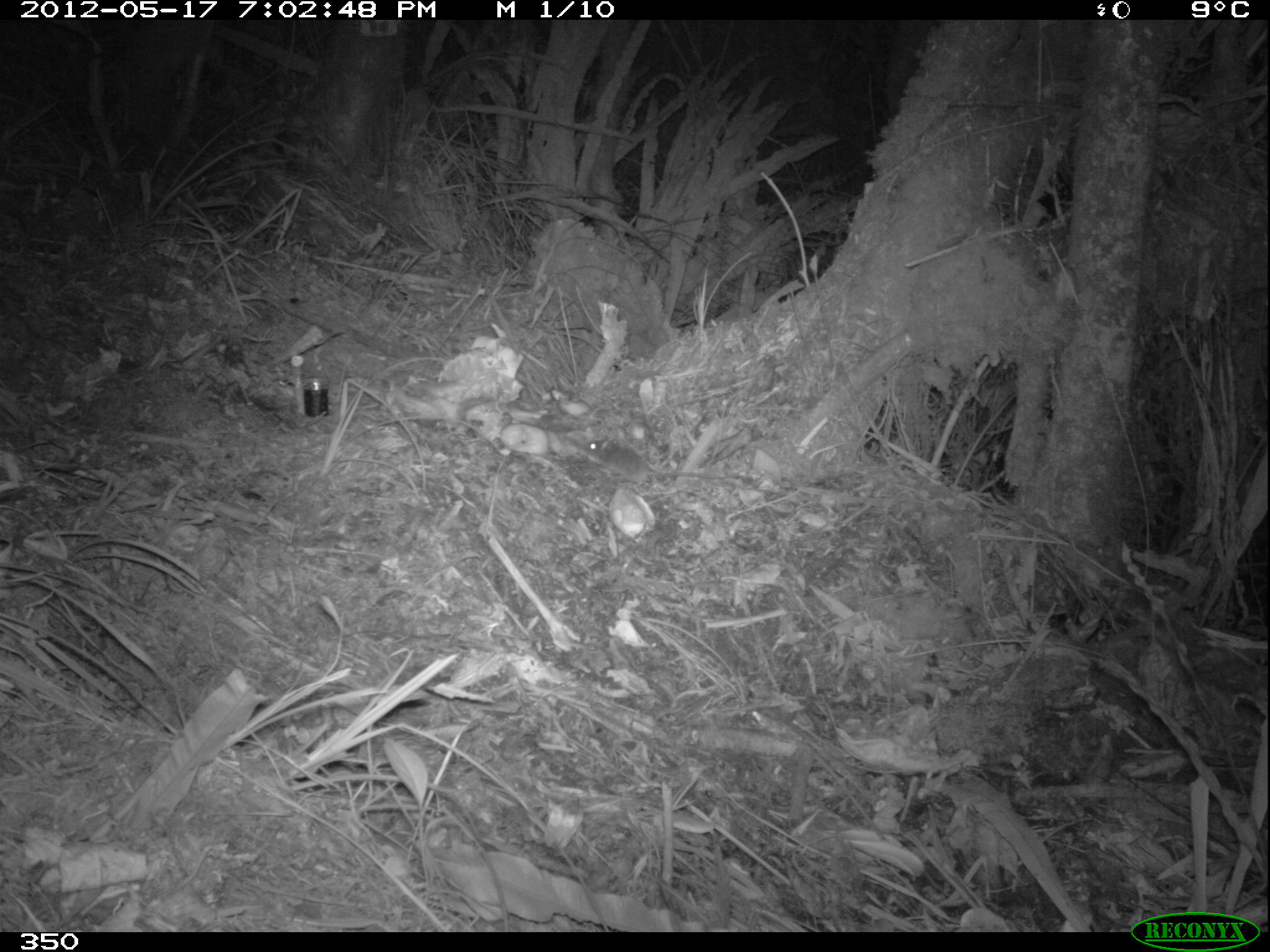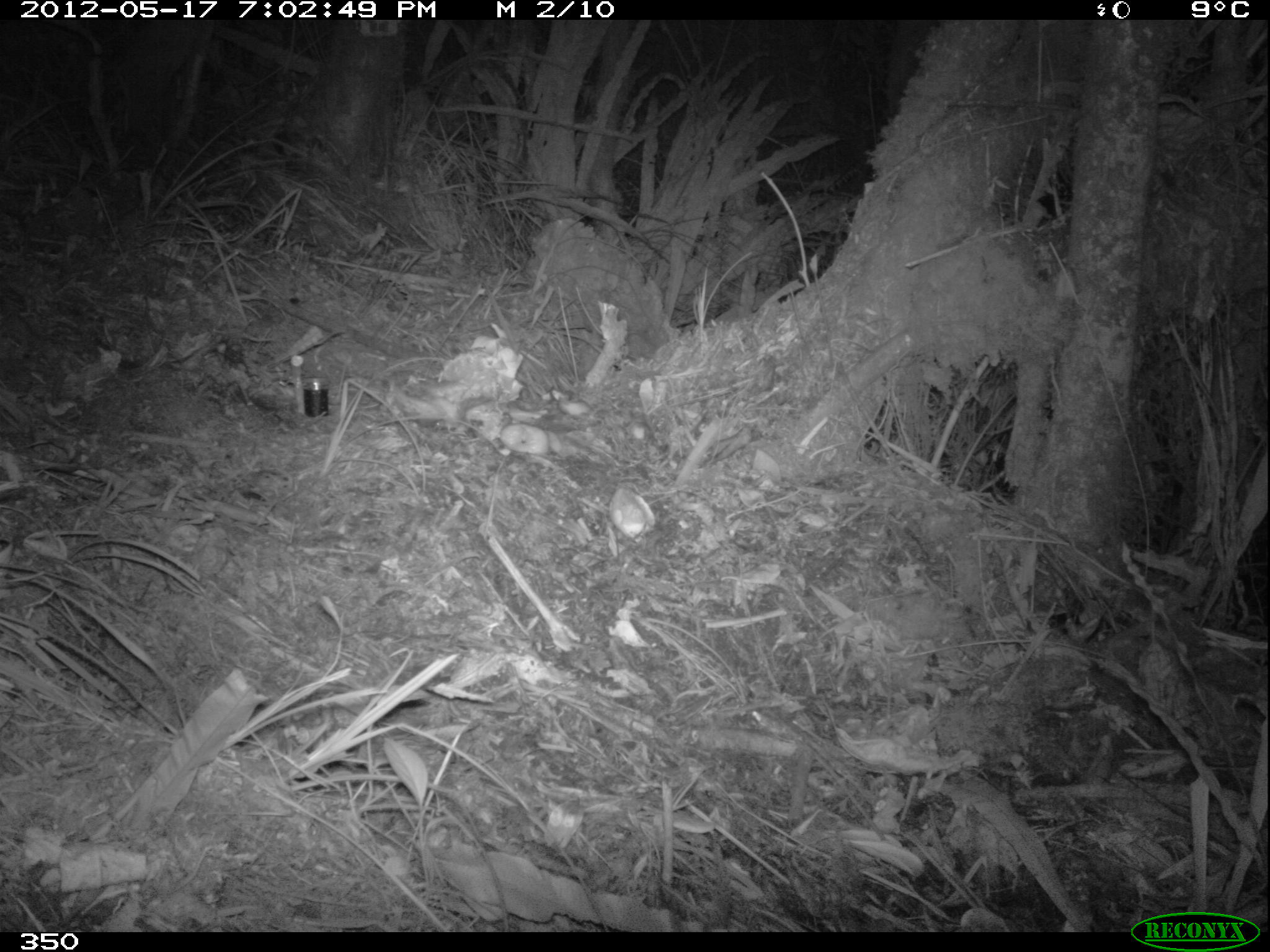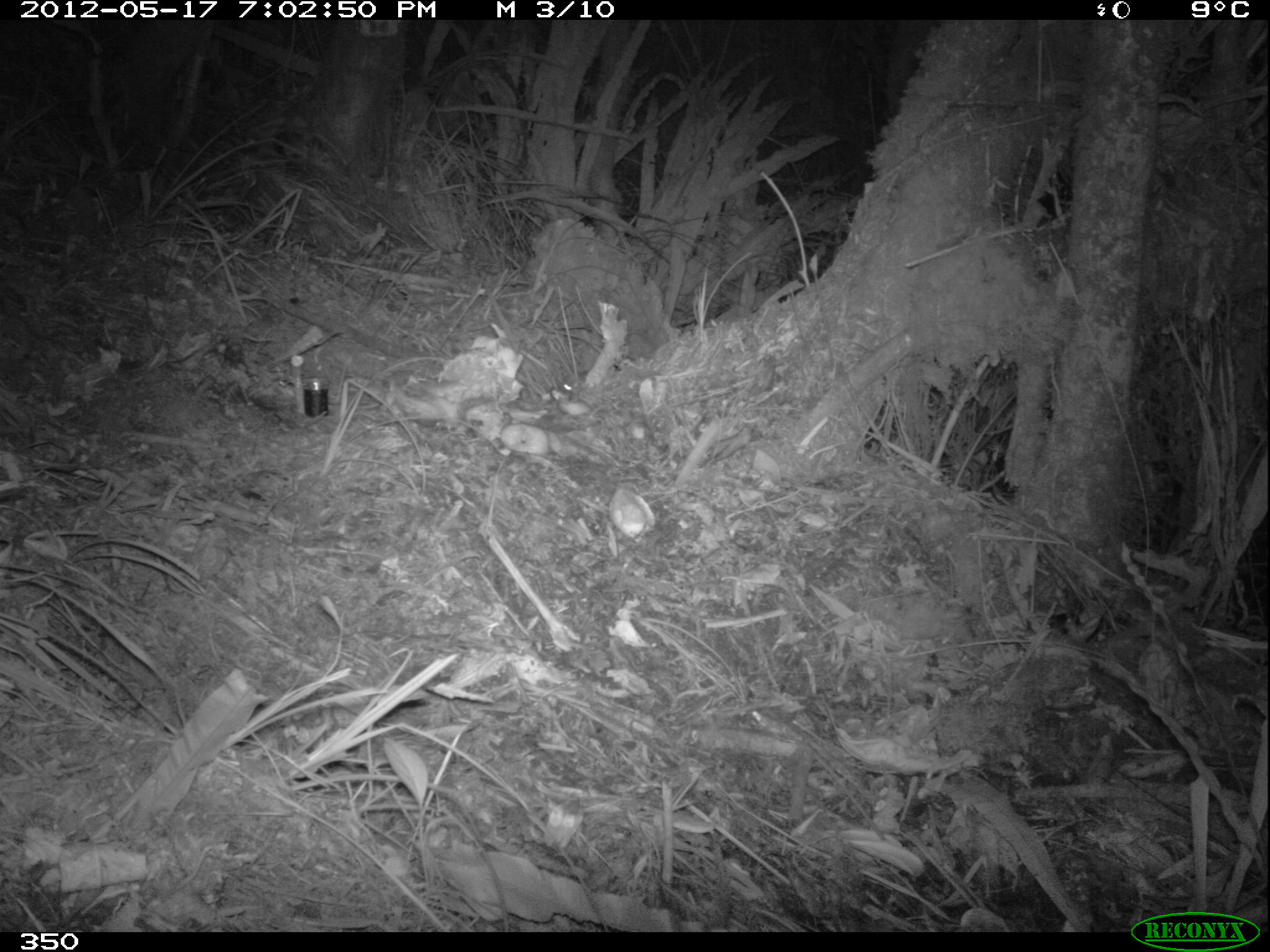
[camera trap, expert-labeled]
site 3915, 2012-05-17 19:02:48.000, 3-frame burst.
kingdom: Animalia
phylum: Chordata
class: Mammalia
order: Rodentia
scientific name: Rodentia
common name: rodents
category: unknown rodent